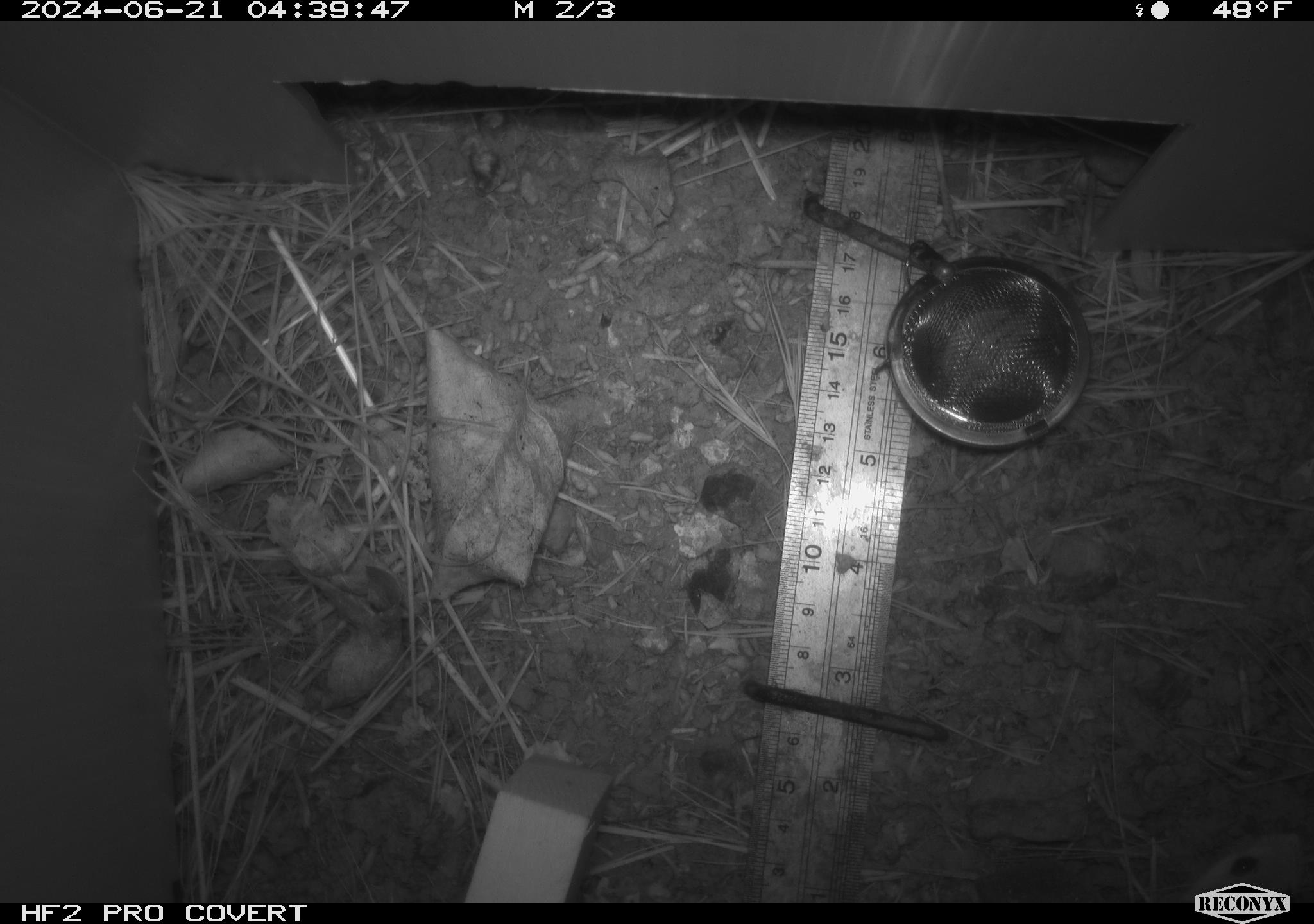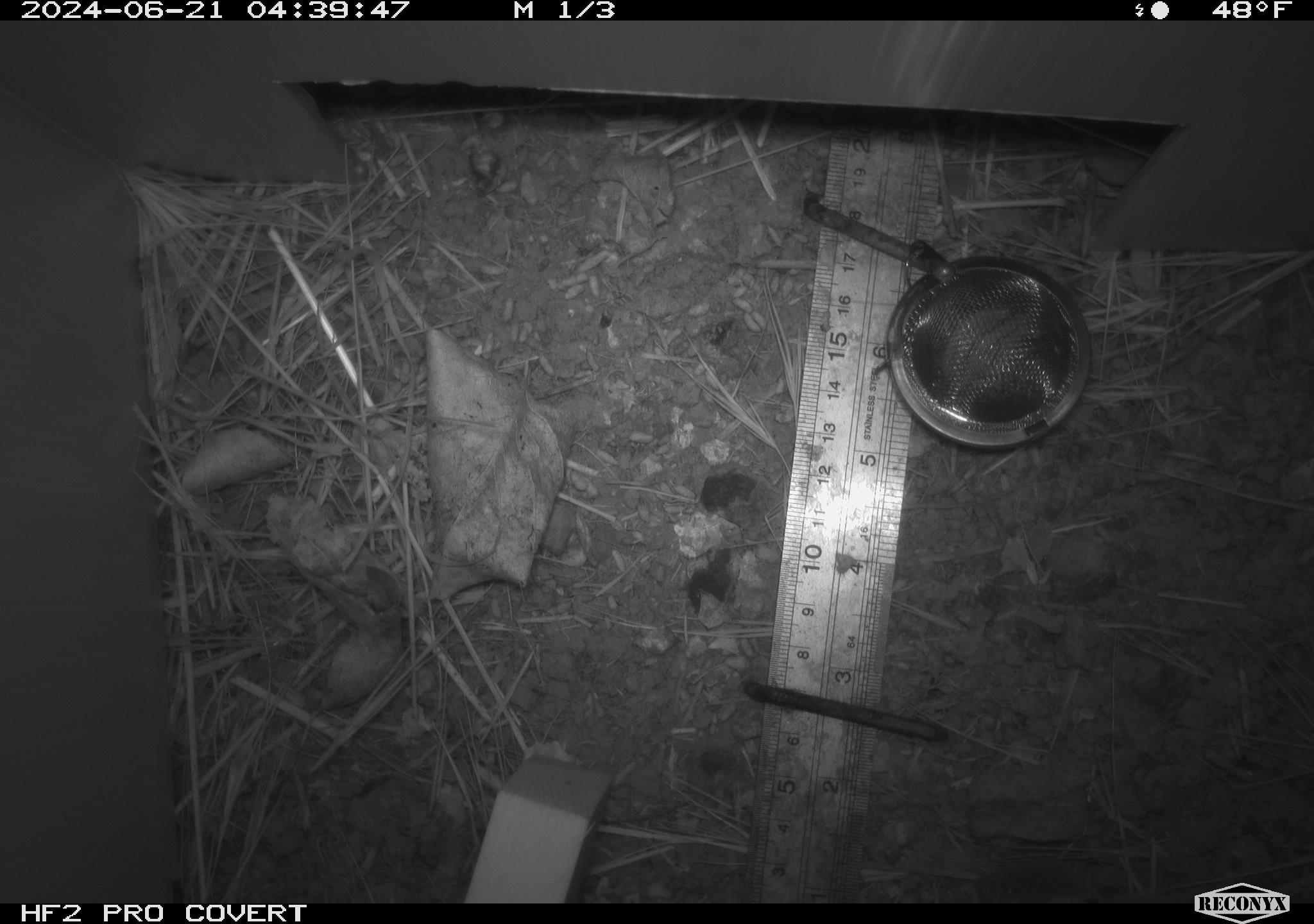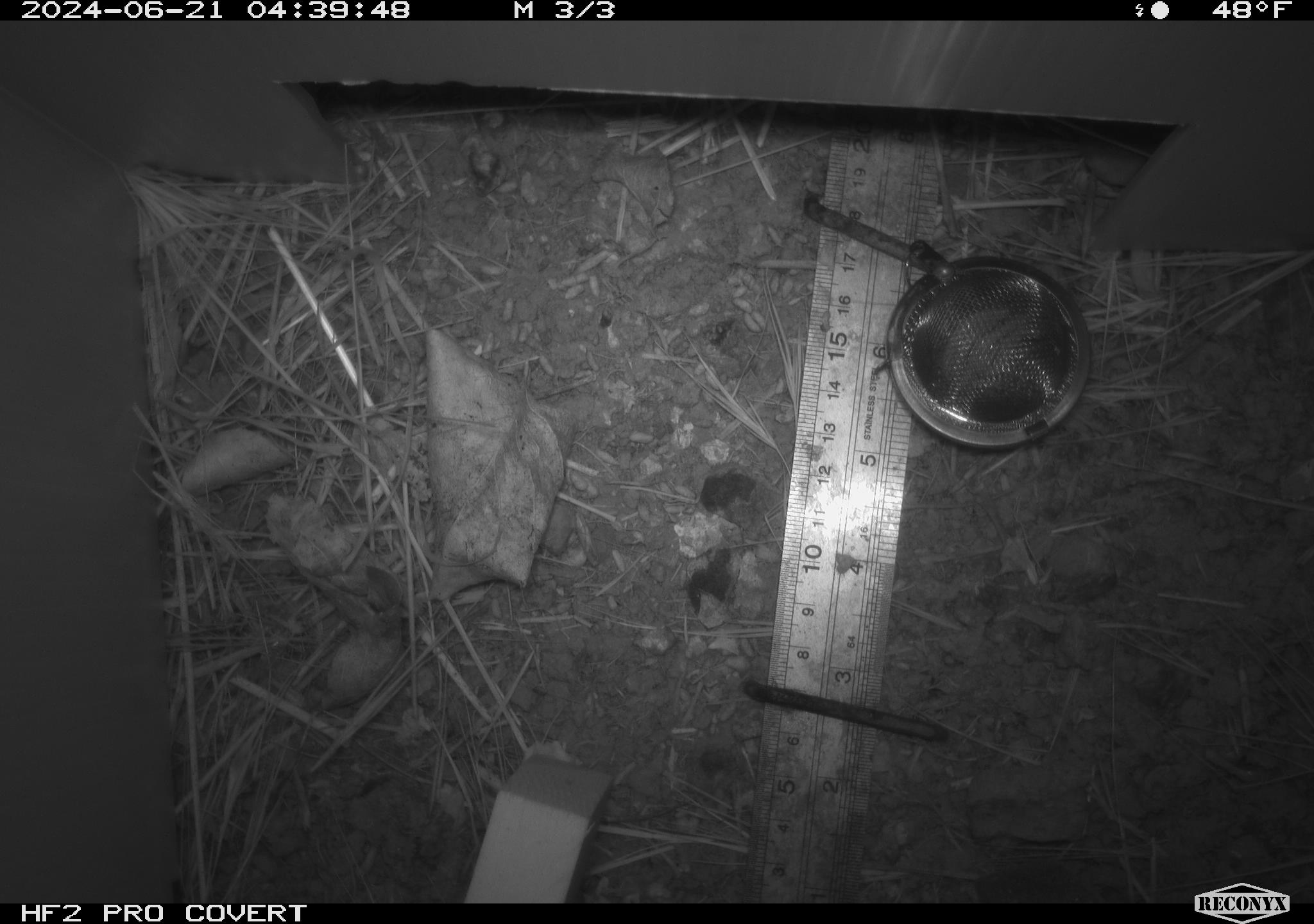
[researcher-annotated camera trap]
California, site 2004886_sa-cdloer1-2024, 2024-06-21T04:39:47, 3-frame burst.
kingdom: Animalia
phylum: Chordata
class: Mammalia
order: Rodentia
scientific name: Rodentia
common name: mouse species